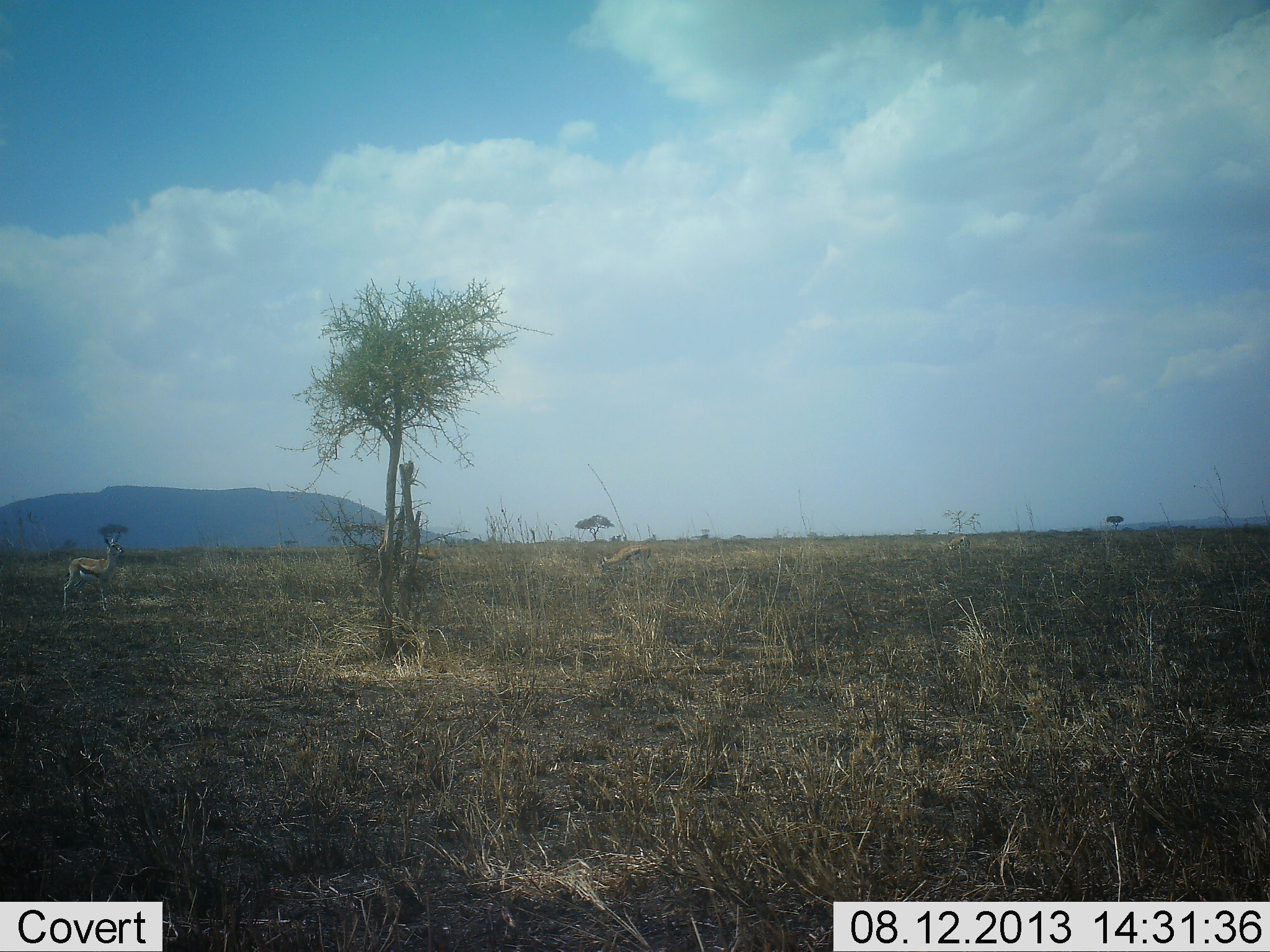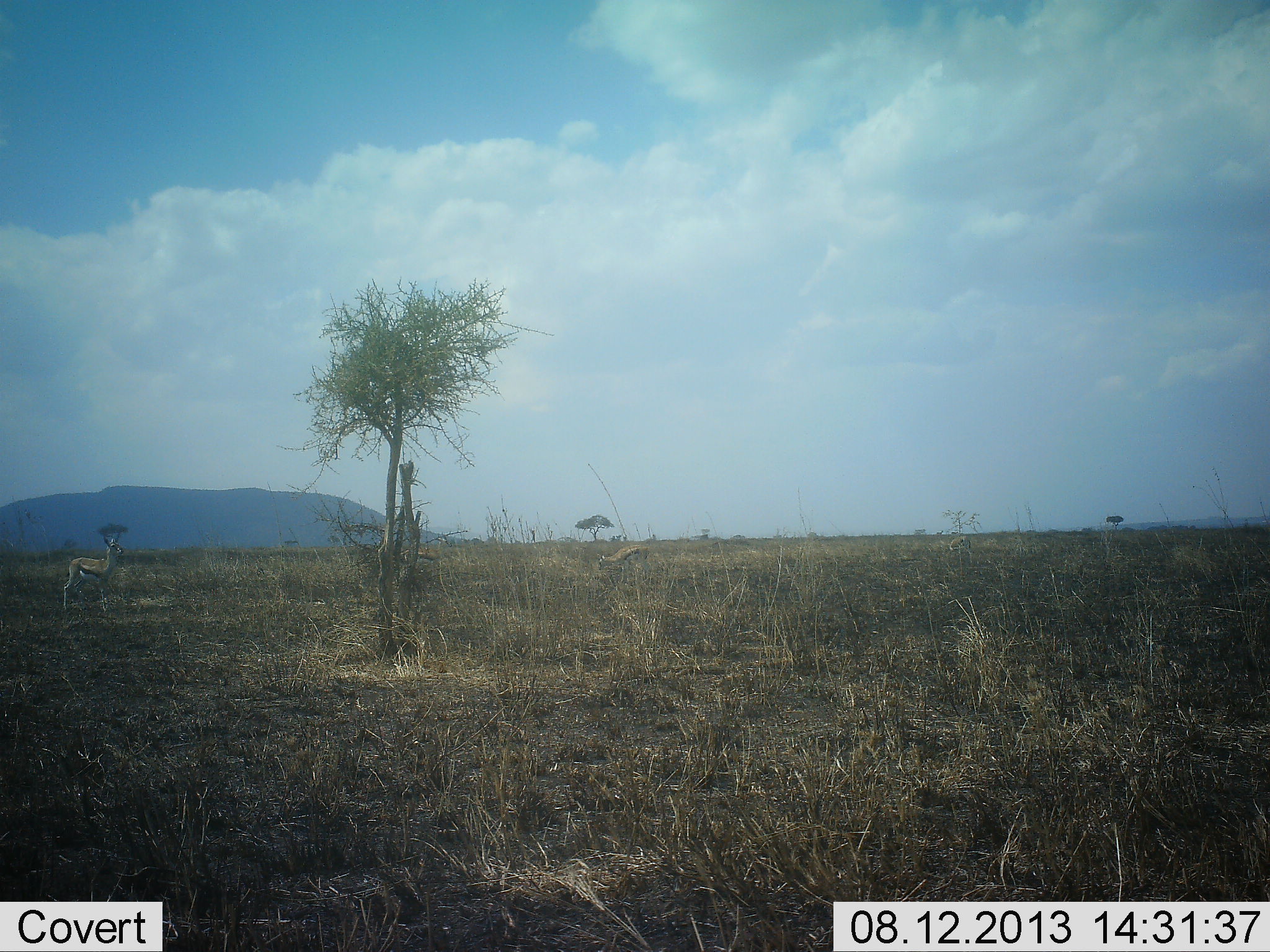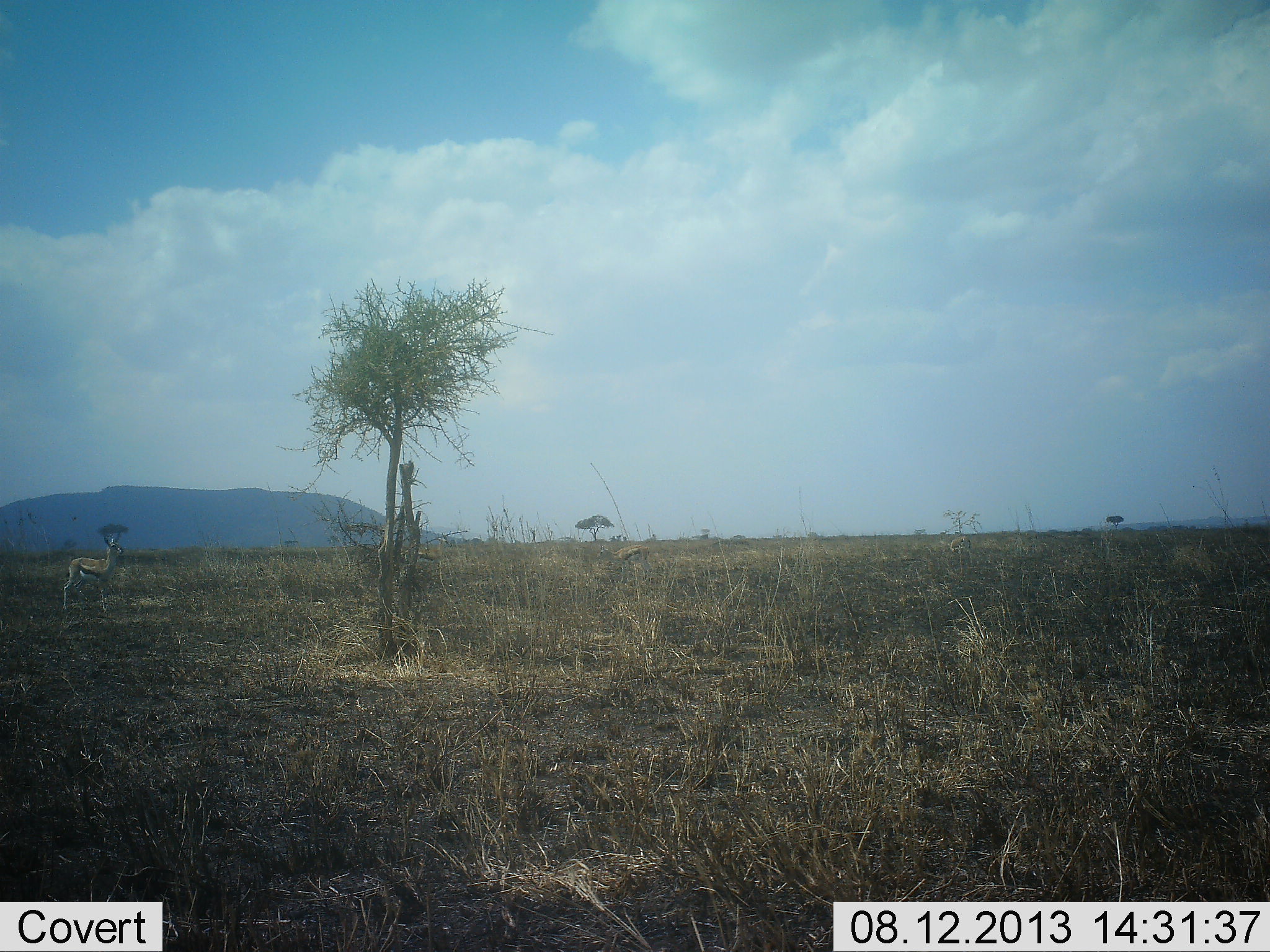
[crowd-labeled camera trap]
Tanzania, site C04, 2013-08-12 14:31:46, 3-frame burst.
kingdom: Animalia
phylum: Chordata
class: Mammalia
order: Artiodactyla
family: Bovidae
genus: Eudorcas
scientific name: Eudorcas thomsonii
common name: thomson's gazelle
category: gazellethomsons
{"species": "gazellethomsons (thomson's gazelle) (Eudorcas thomsonii)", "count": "2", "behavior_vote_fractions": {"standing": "100%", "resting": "0%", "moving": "0%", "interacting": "0%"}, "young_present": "0%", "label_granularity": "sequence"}